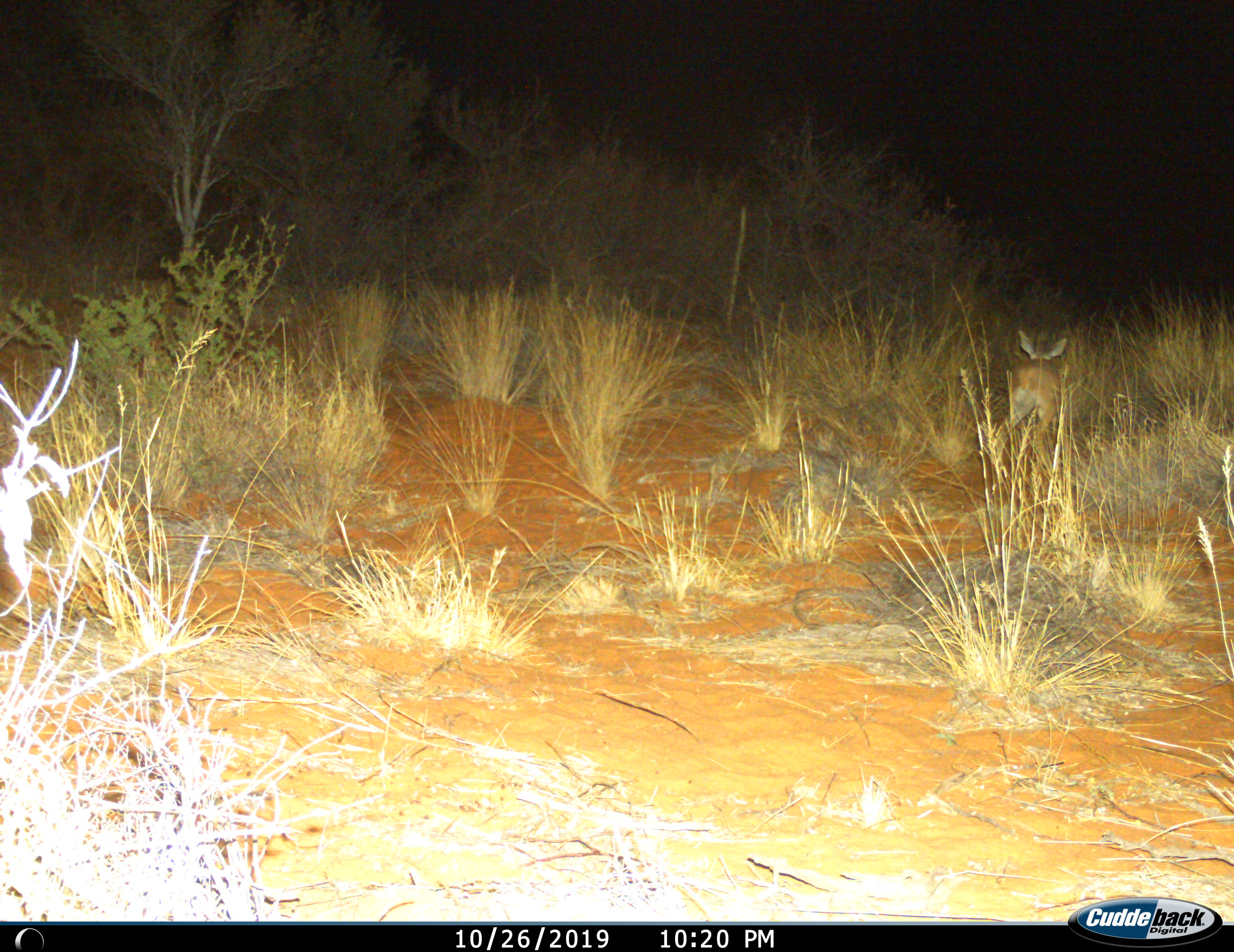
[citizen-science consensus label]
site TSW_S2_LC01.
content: unidentified animal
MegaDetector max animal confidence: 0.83